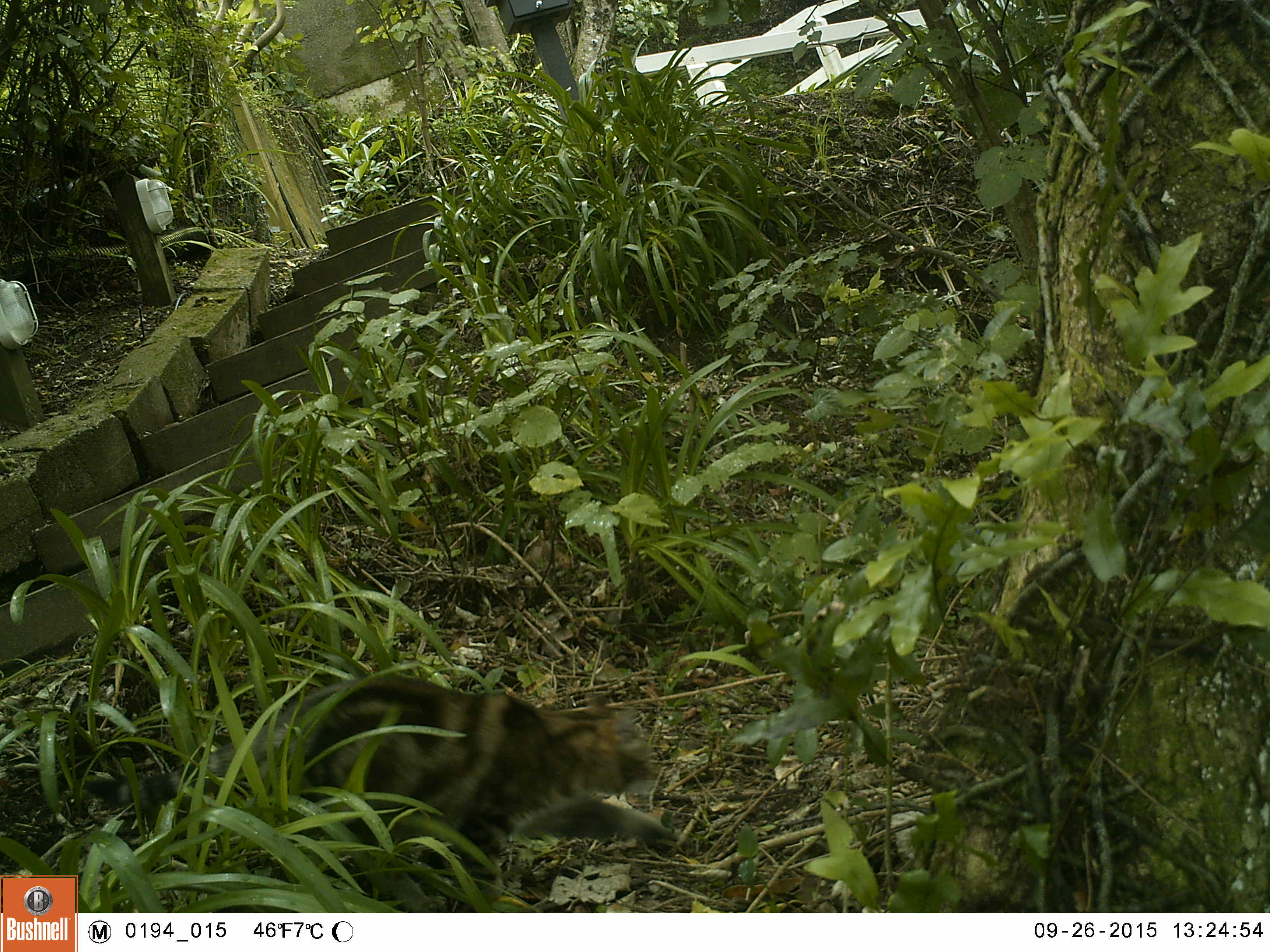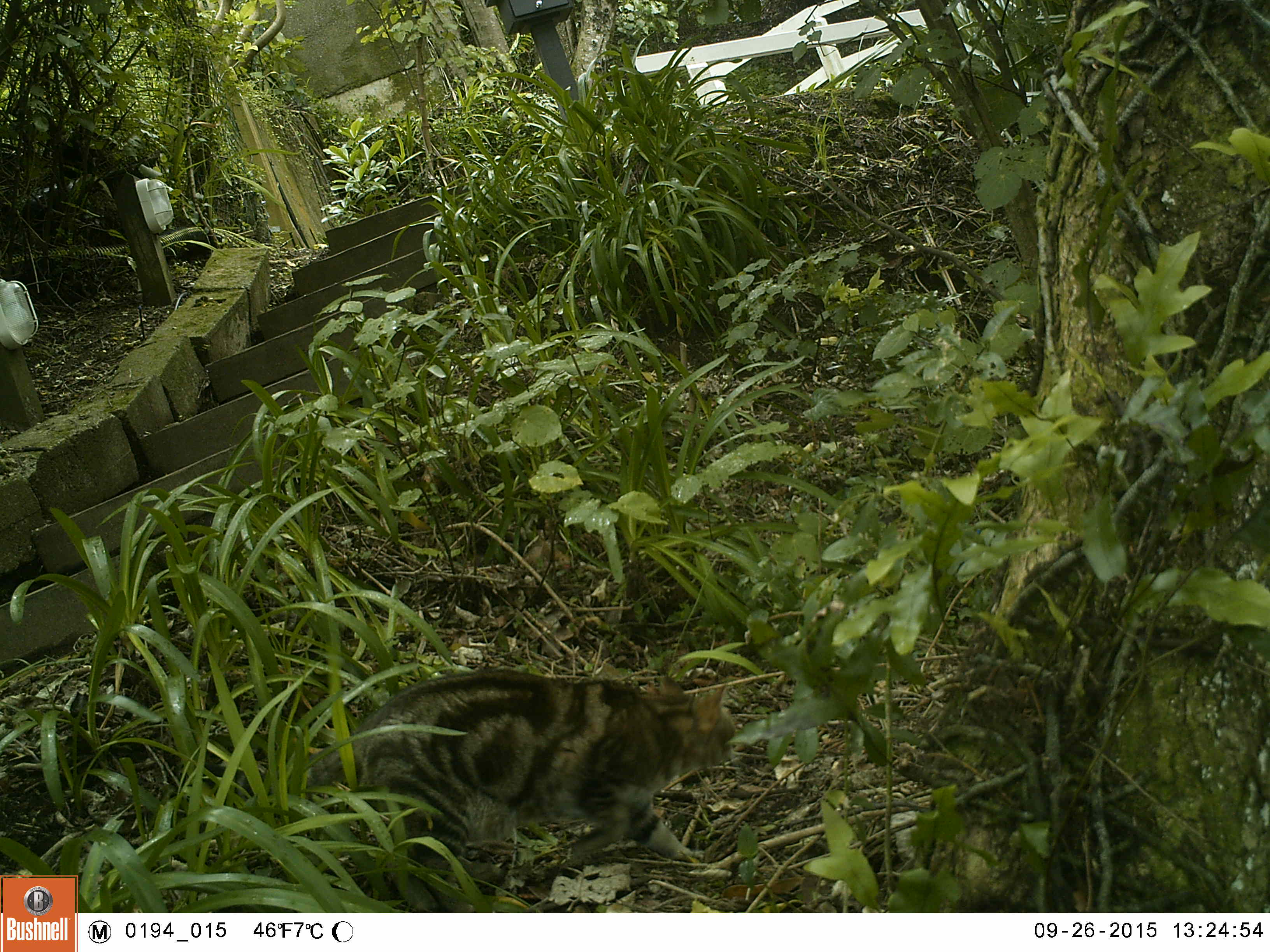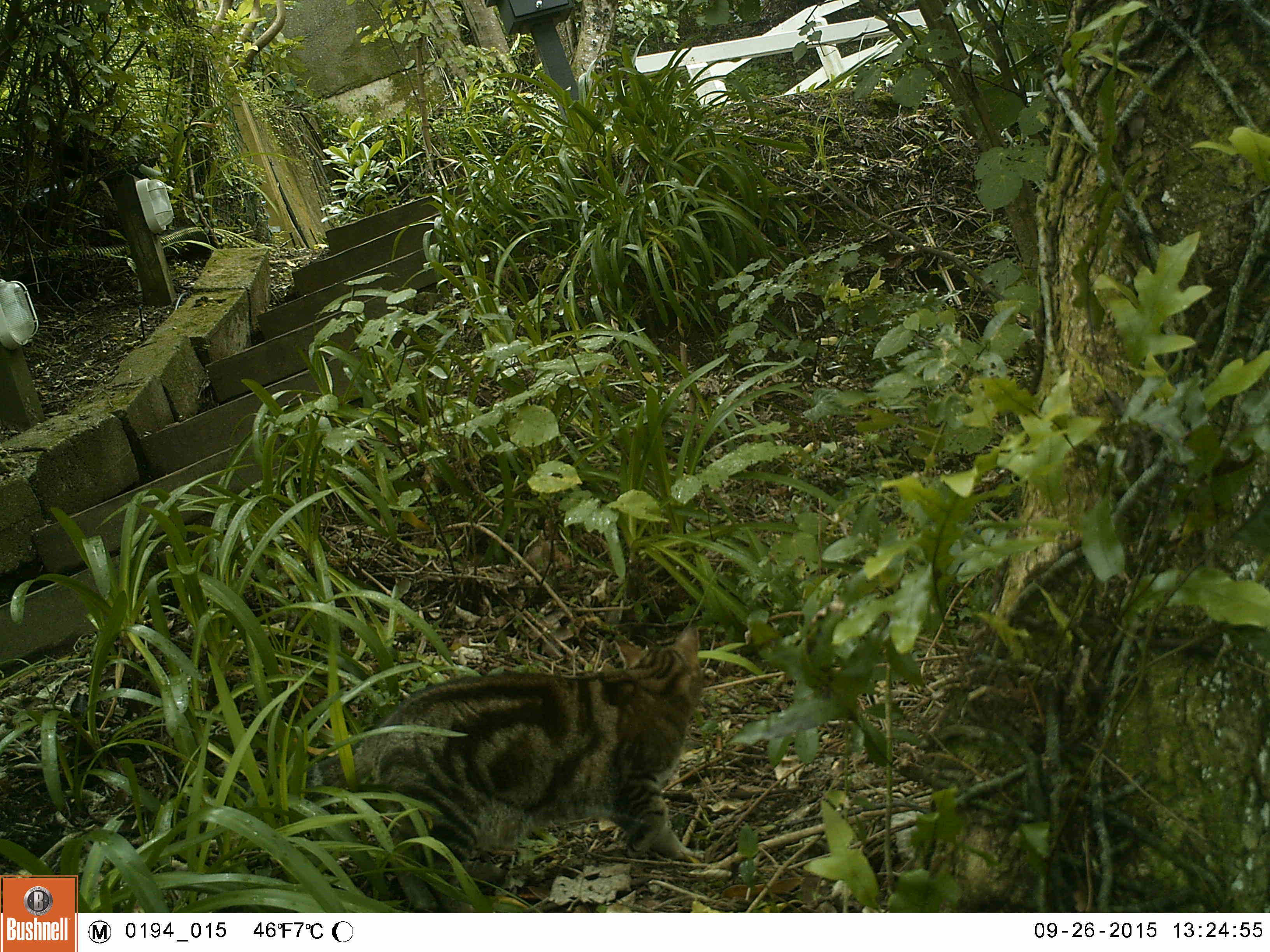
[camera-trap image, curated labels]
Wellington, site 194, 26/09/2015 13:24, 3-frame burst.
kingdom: Animalia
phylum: Chordata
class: Mammalia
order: Carnivora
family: Felidae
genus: Felis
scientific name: Felis catus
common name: cat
Cat (Felis catus).